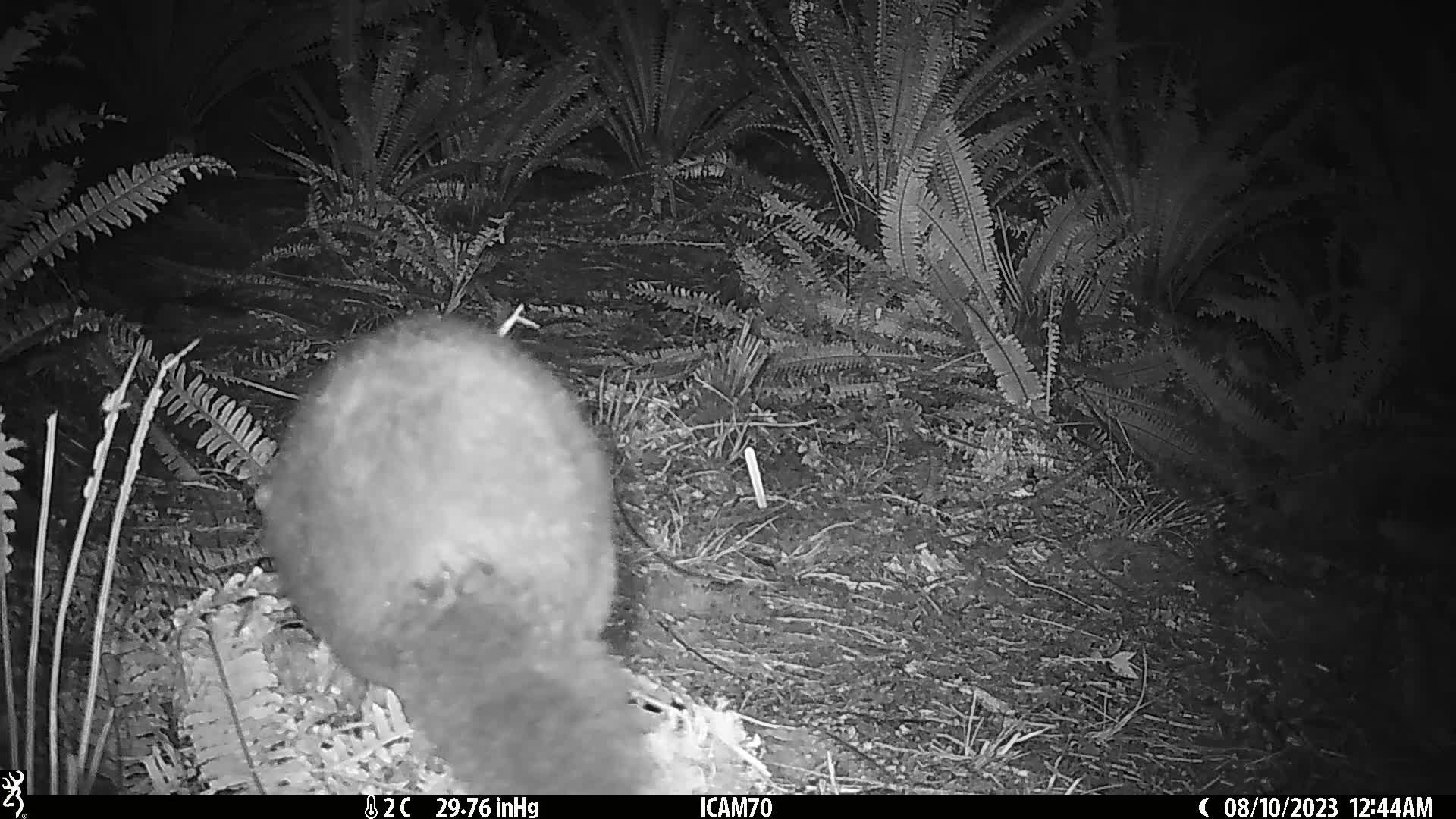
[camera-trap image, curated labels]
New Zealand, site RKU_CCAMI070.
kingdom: Animalia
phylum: Chordata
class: Mammalia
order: Diprotodontia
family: Phalangeridae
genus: Trichosurus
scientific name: Trichosurus vulpecula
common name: common brushtail possum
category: possum